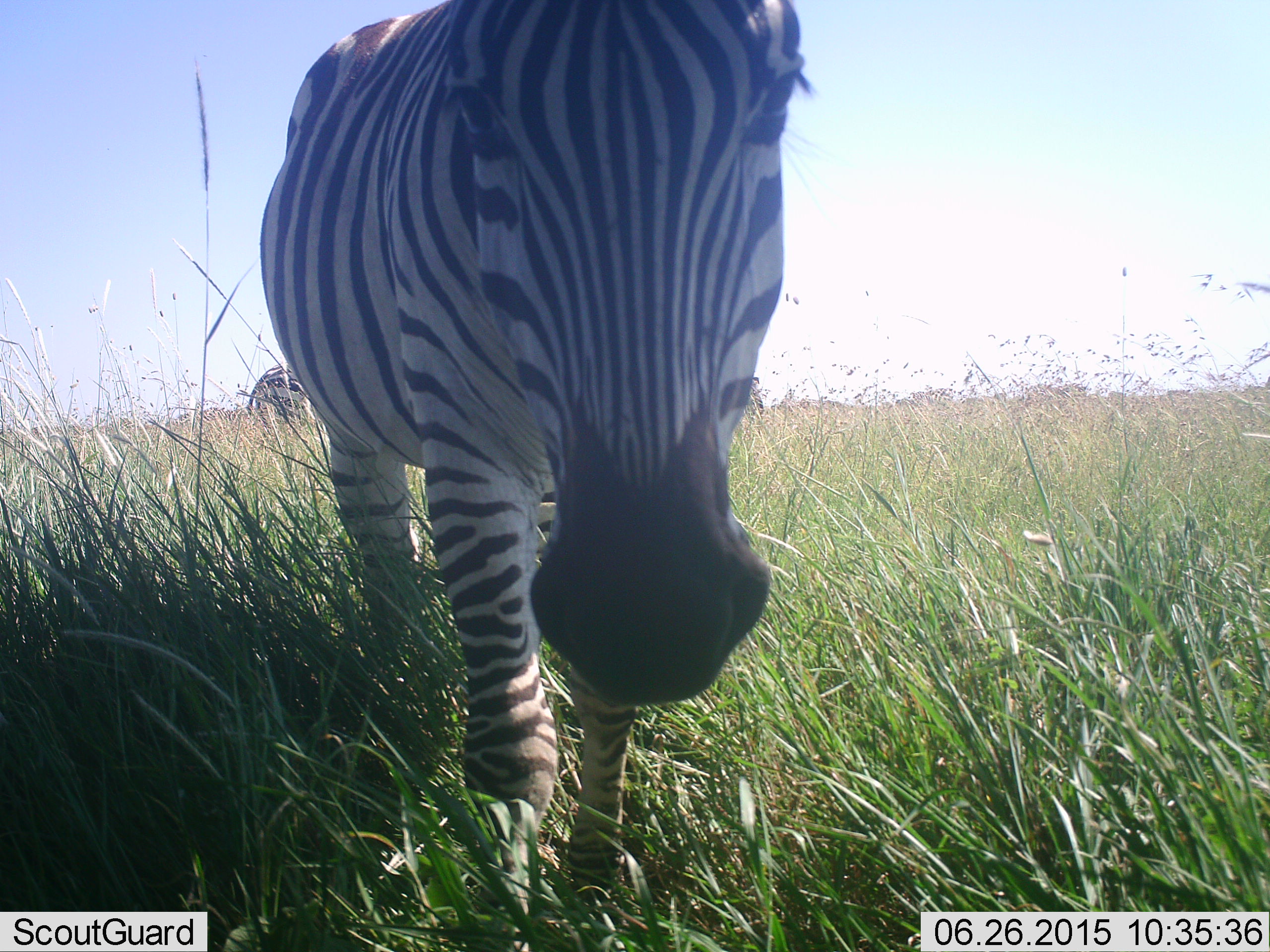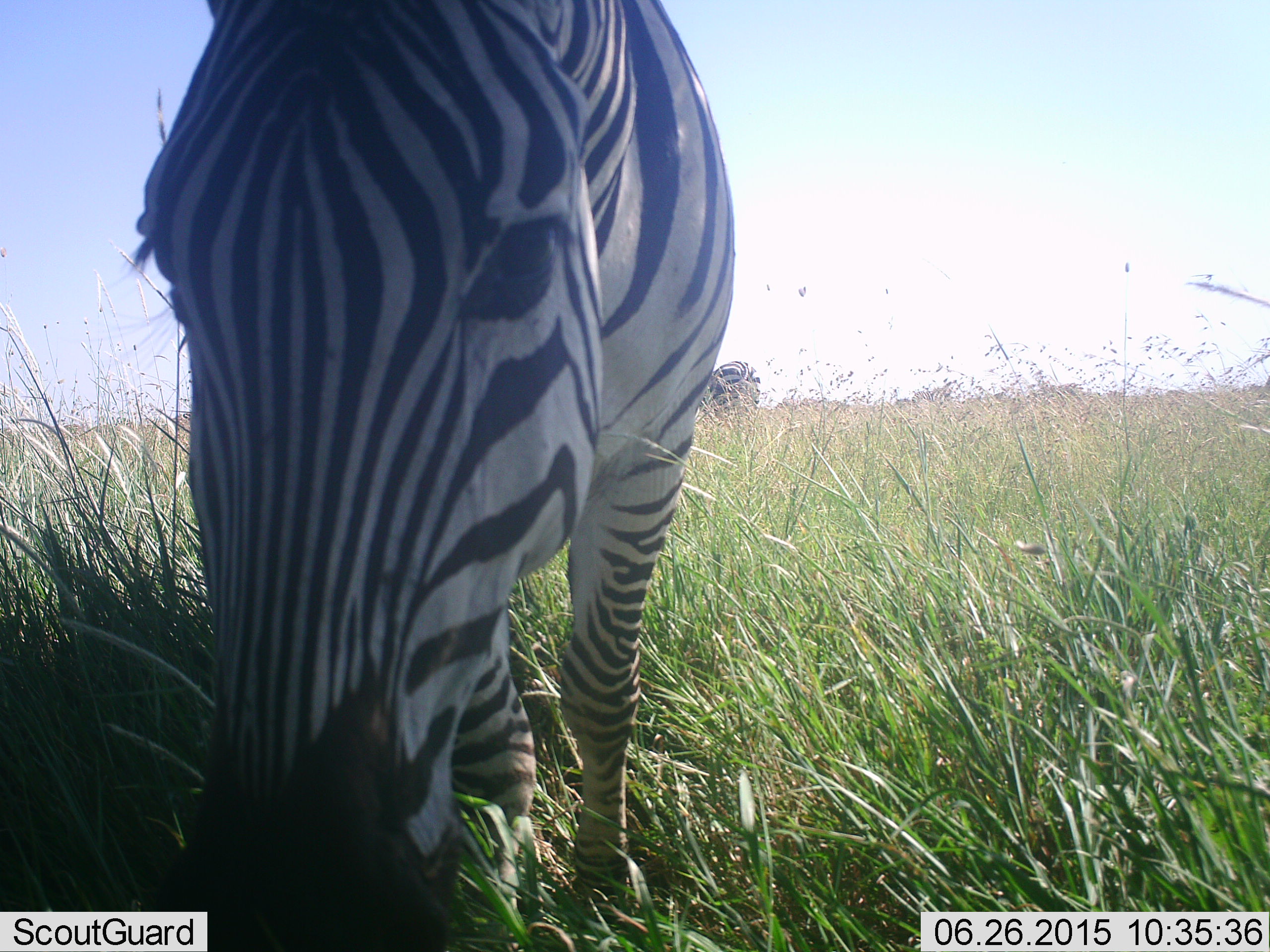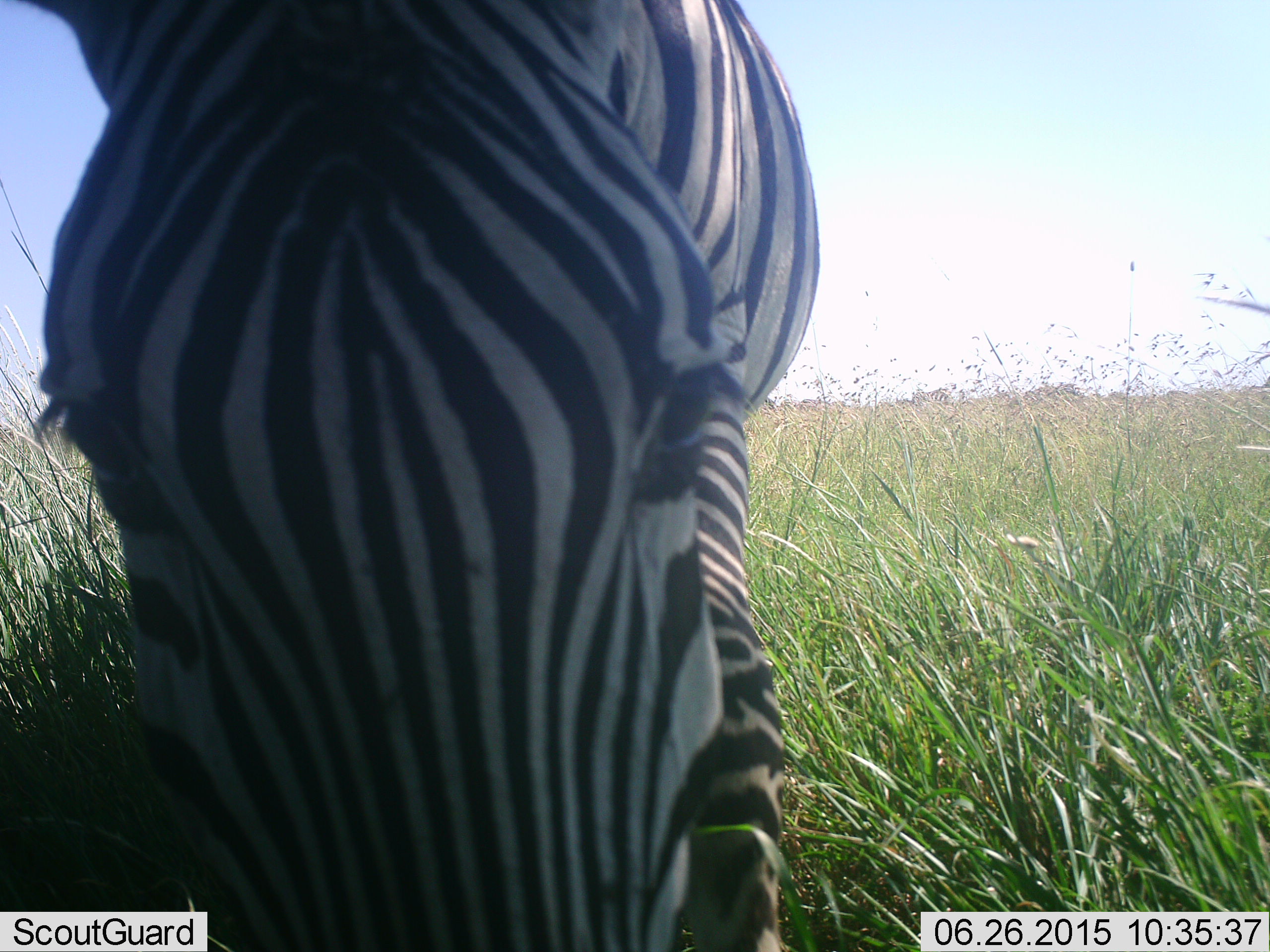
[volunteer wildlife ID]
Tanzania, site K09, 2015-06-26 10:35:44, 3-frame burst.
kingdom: Animalia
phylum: Chordata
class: Mammalia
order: Perissodactyla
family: Equidae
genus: Equus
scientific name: Equus quagga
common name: plains zebra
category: zebra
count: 3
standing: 70%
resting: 0%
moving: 40%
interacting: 0%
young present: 0%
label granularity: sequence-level